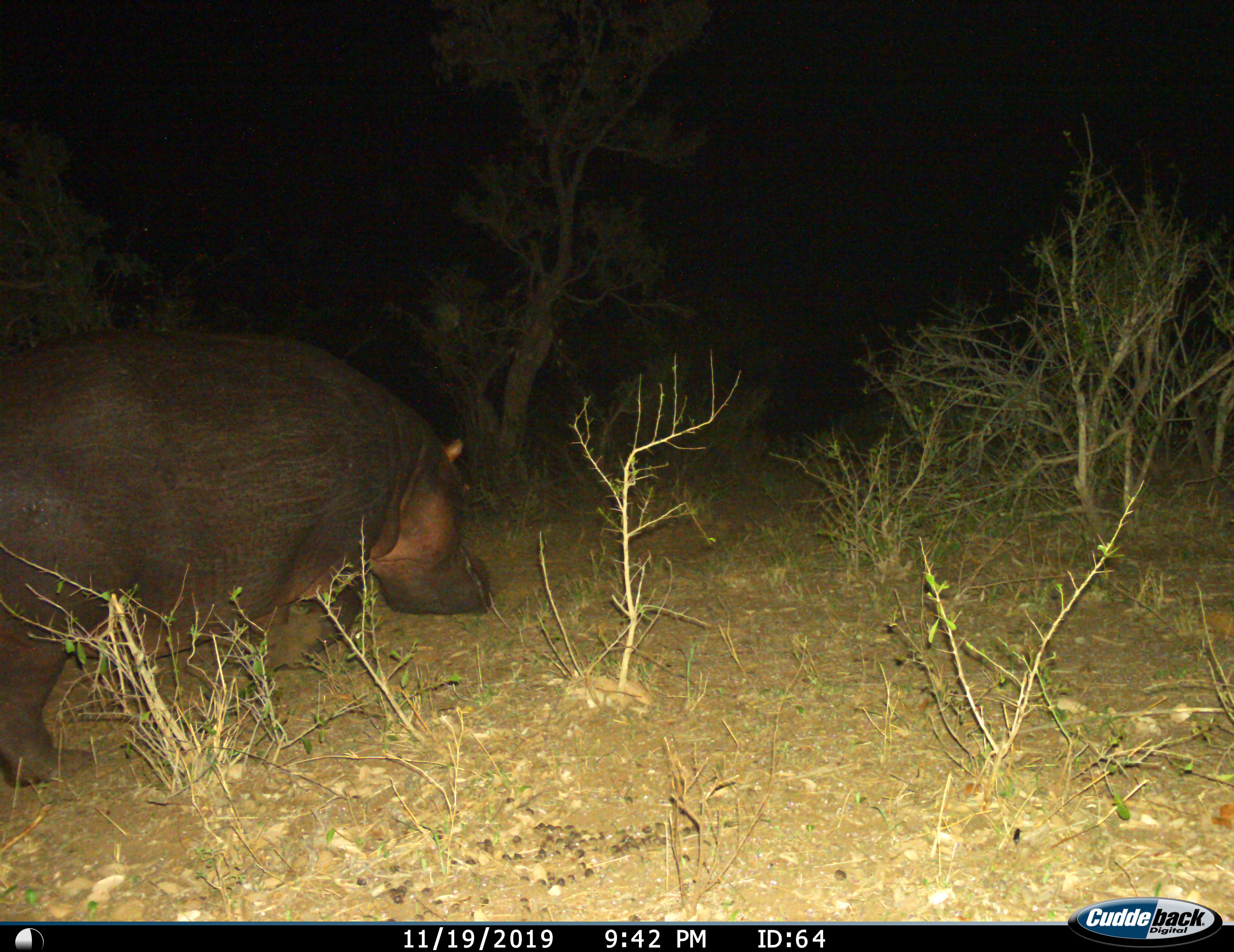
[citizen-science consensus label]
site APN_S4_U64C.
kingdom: Animalia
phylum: Chordata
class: Mammalia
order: Artiodactyla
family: Hippopotamidae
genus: Hippopotamus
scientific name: Hippopotamus amphibius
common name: hippopotamus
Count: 1.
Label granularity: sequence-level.